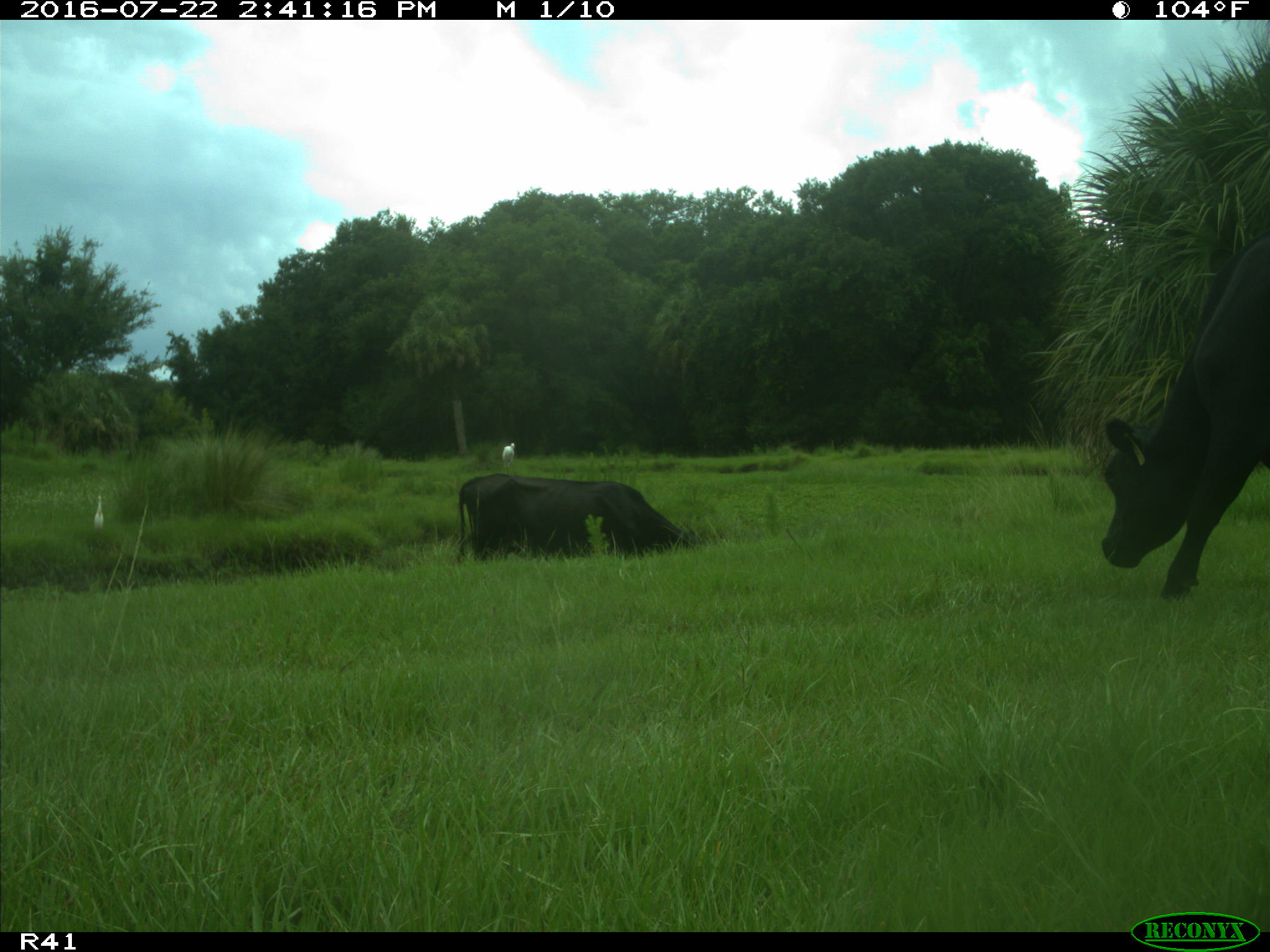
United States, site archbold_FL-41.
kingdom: Animalia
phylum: Chordata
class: Mammalia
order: Artiodactyla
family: Bovidae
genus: Bos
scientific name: Bos taurus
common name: domestic cow